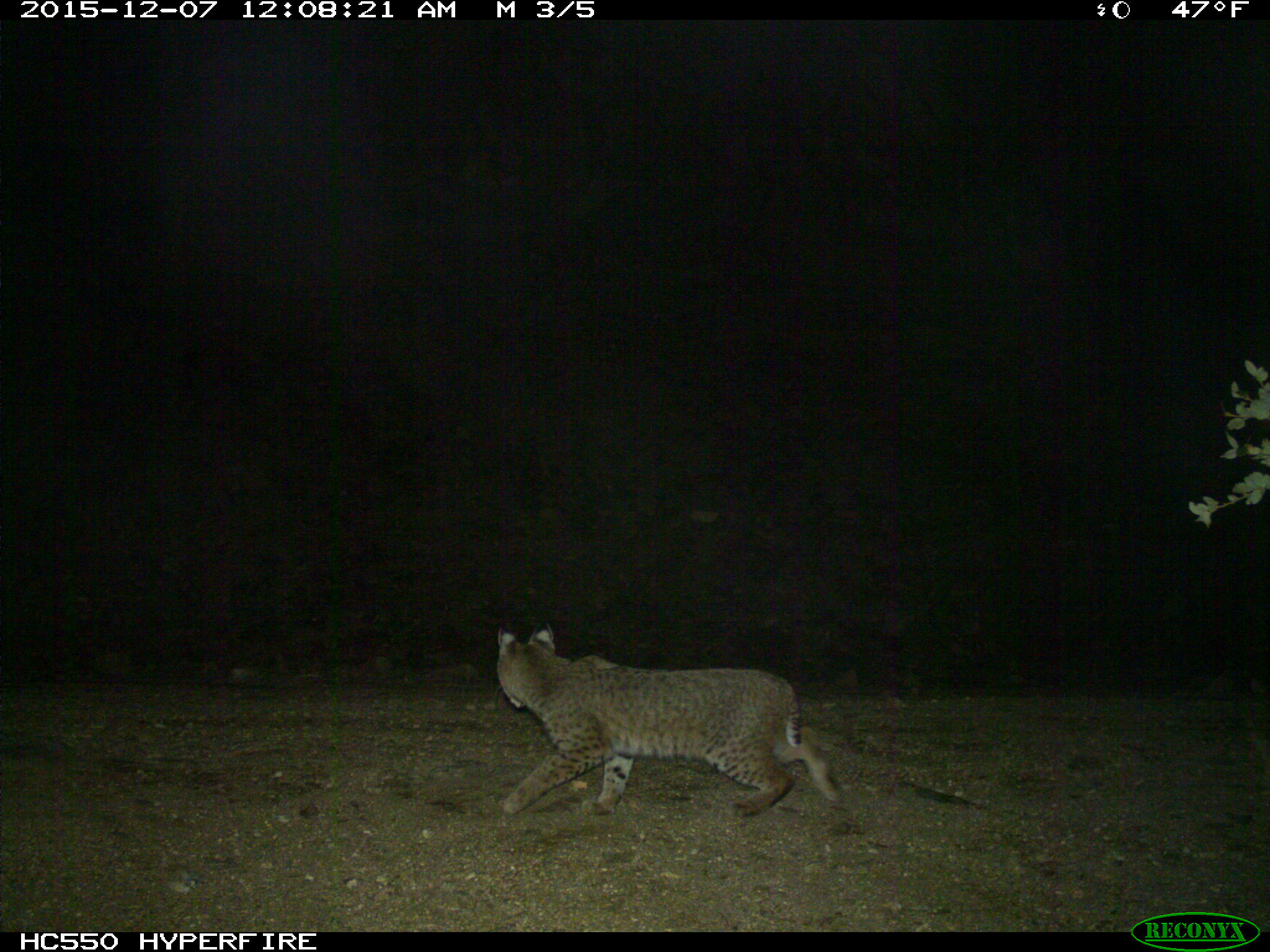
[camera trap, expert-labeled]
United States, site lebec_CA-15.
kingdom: Animalia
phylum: Chordata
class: Mammalia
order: Carnivora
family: Felidae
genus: Lynx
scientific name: Lynx rufus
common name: bobcat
Lynx rufus (bobcat).